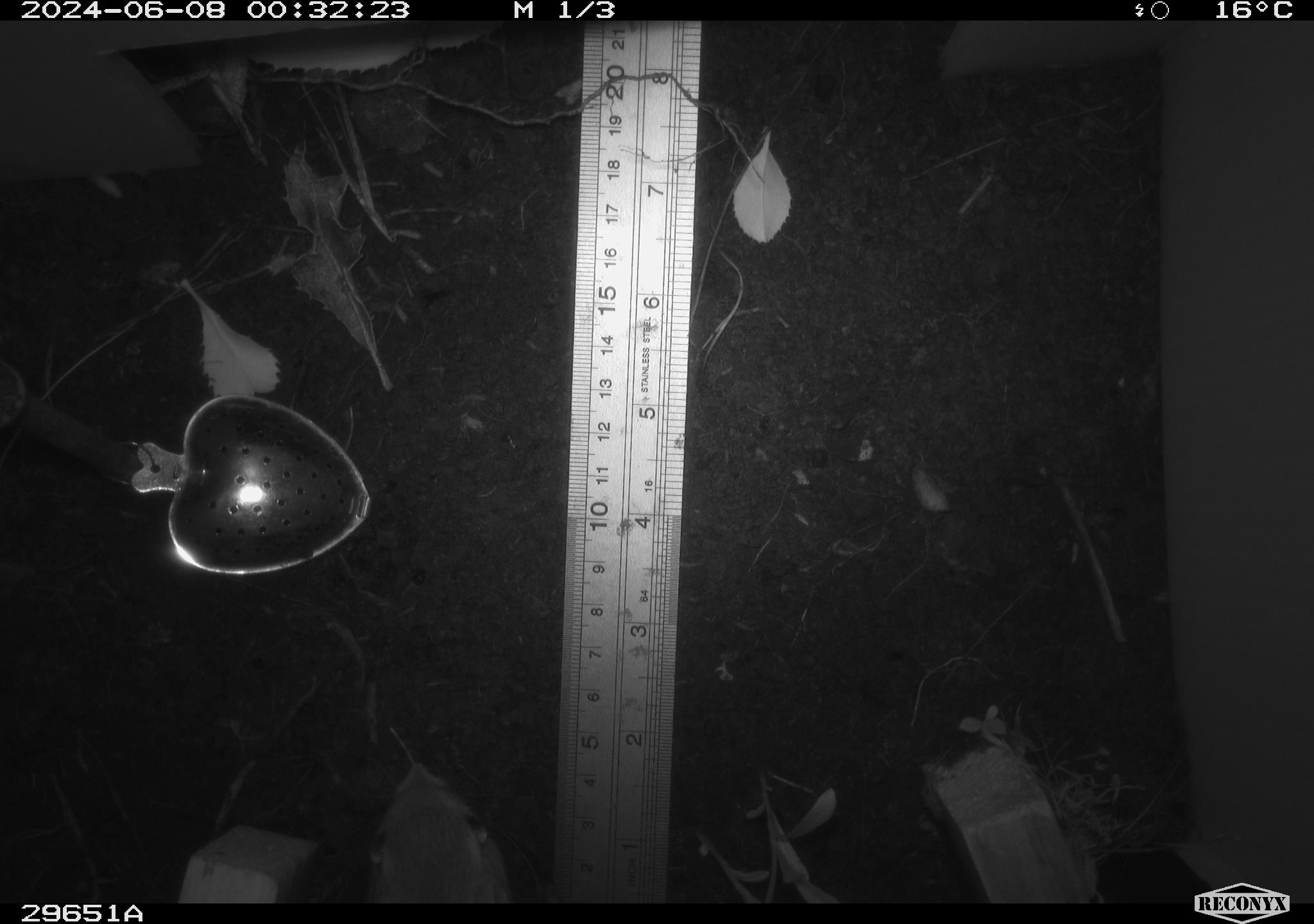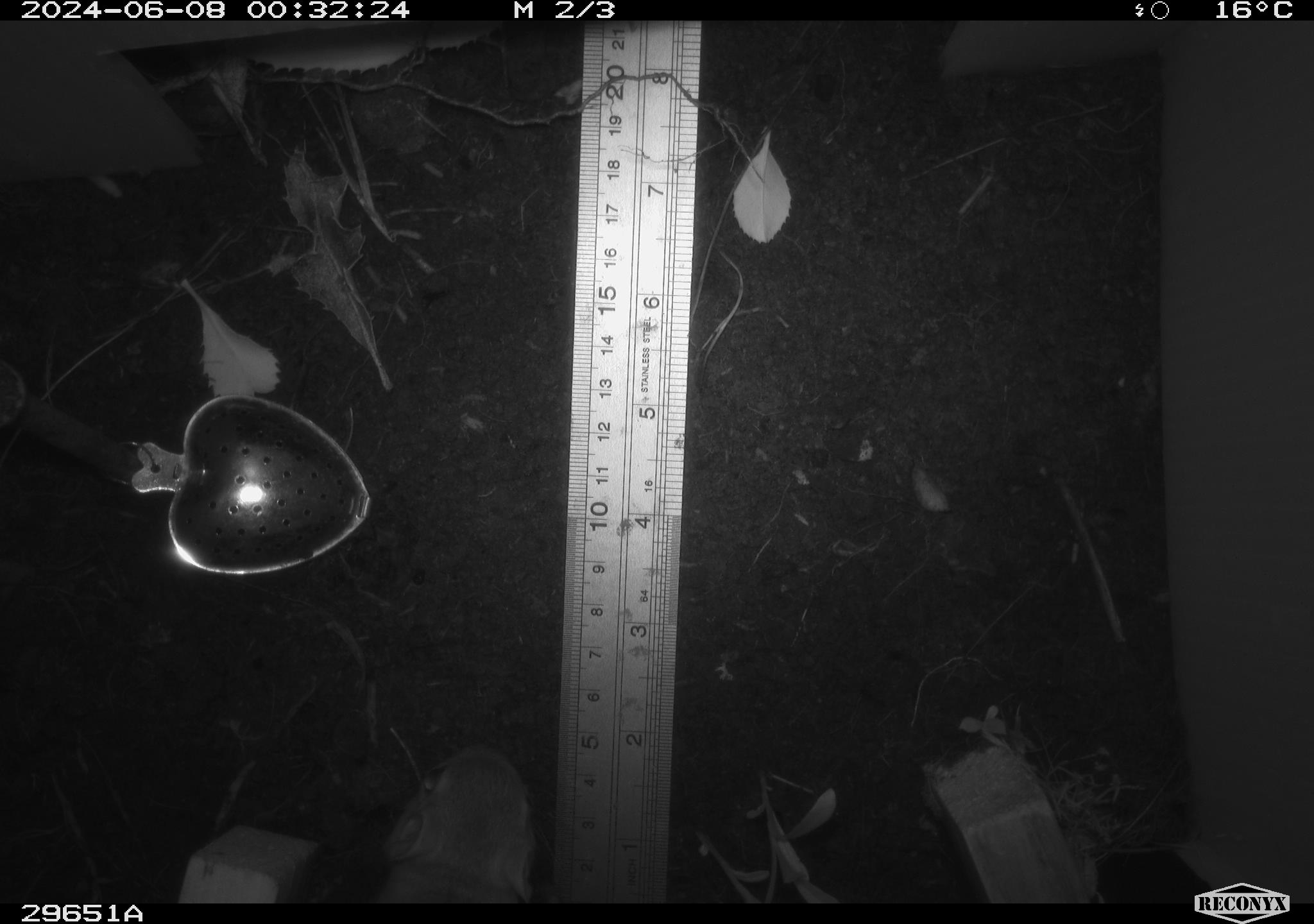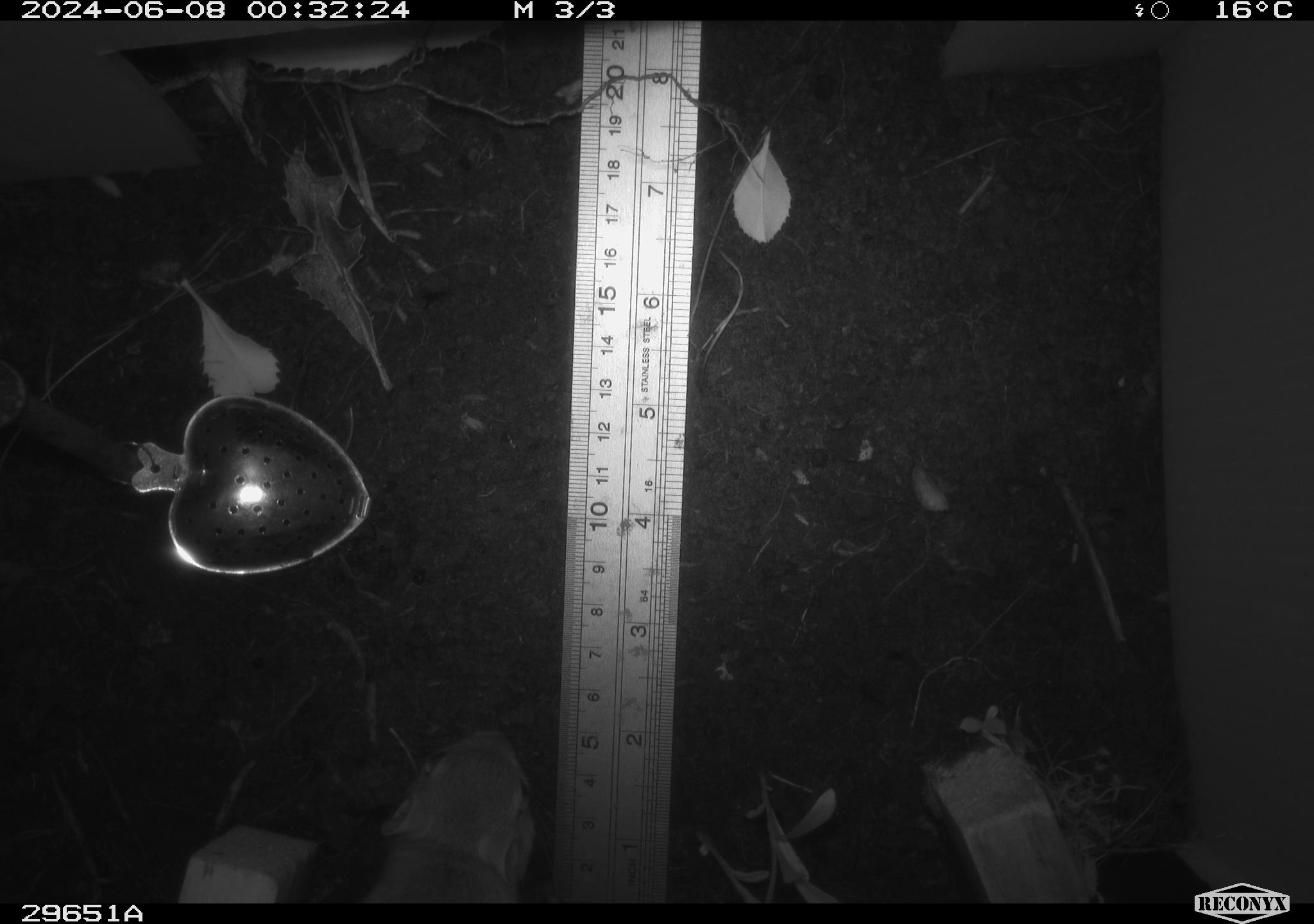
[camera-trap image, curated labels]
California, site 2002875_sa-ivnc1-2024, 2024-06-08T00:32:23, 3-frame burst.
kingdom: Animalia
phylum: Chordata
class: Mammalia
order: Rodentia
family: Heteromyidae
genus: Dipodomys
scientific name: Dipodomys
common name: kangaroo rats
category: dipodomys species